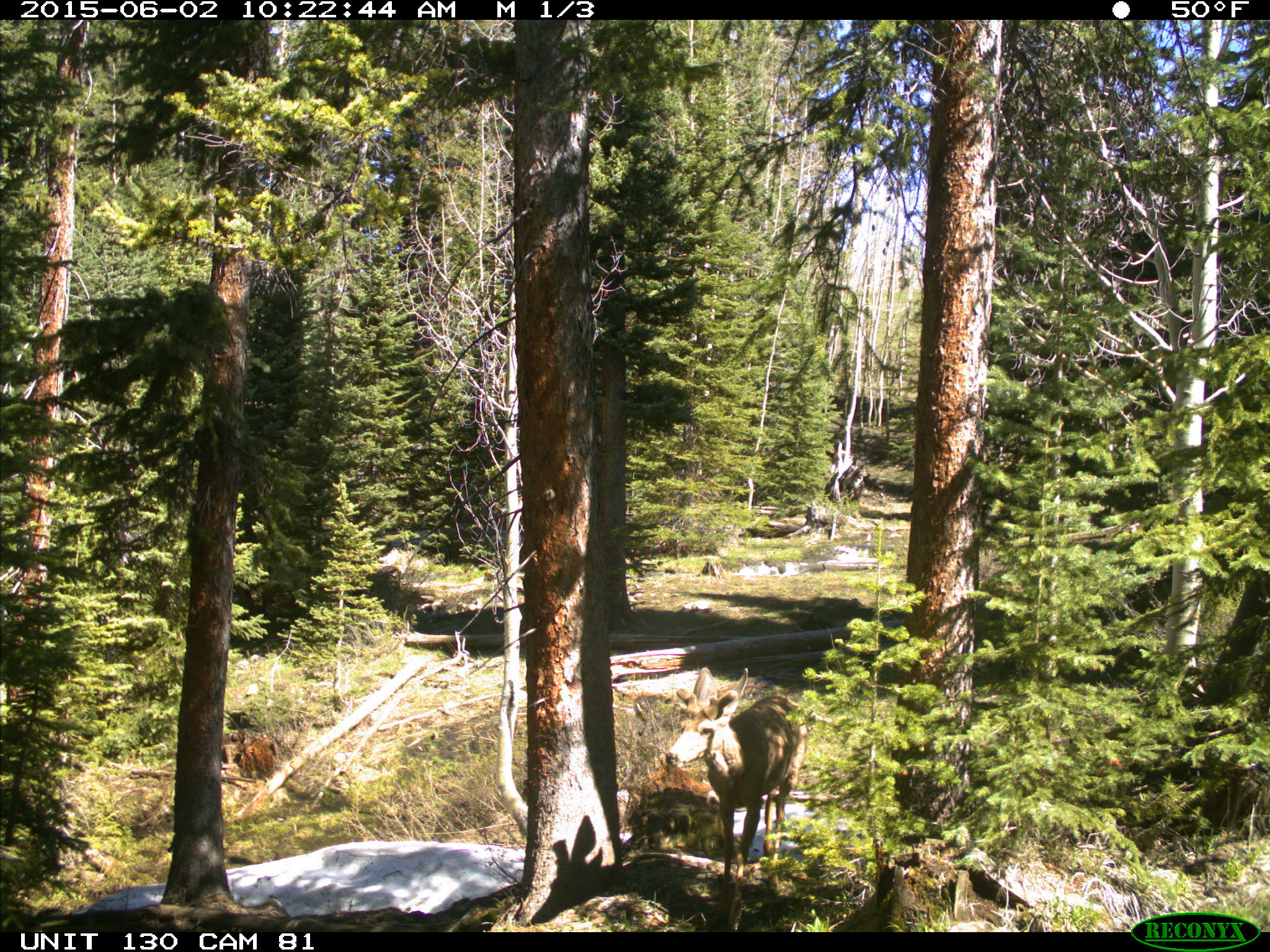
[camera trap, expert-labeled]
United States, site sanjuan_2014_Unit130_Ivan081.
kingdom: Animalia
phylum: Chordata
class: Mammalia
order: Artiodactyla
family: Cervidae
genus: Odocoileus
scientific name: Odocoileus hemionus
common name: mule deer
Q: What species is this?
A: Odocoileus hemionus (mule deer).